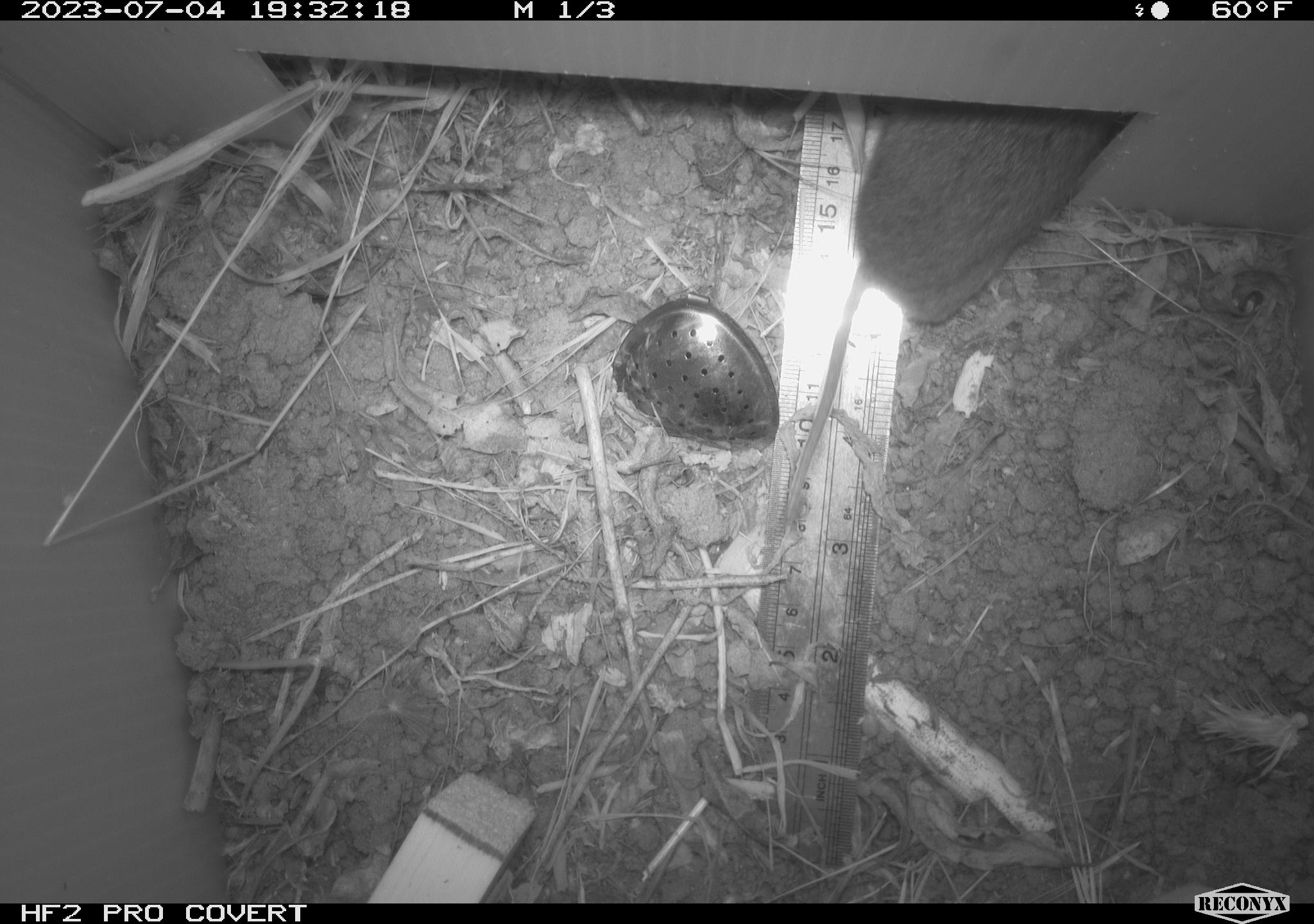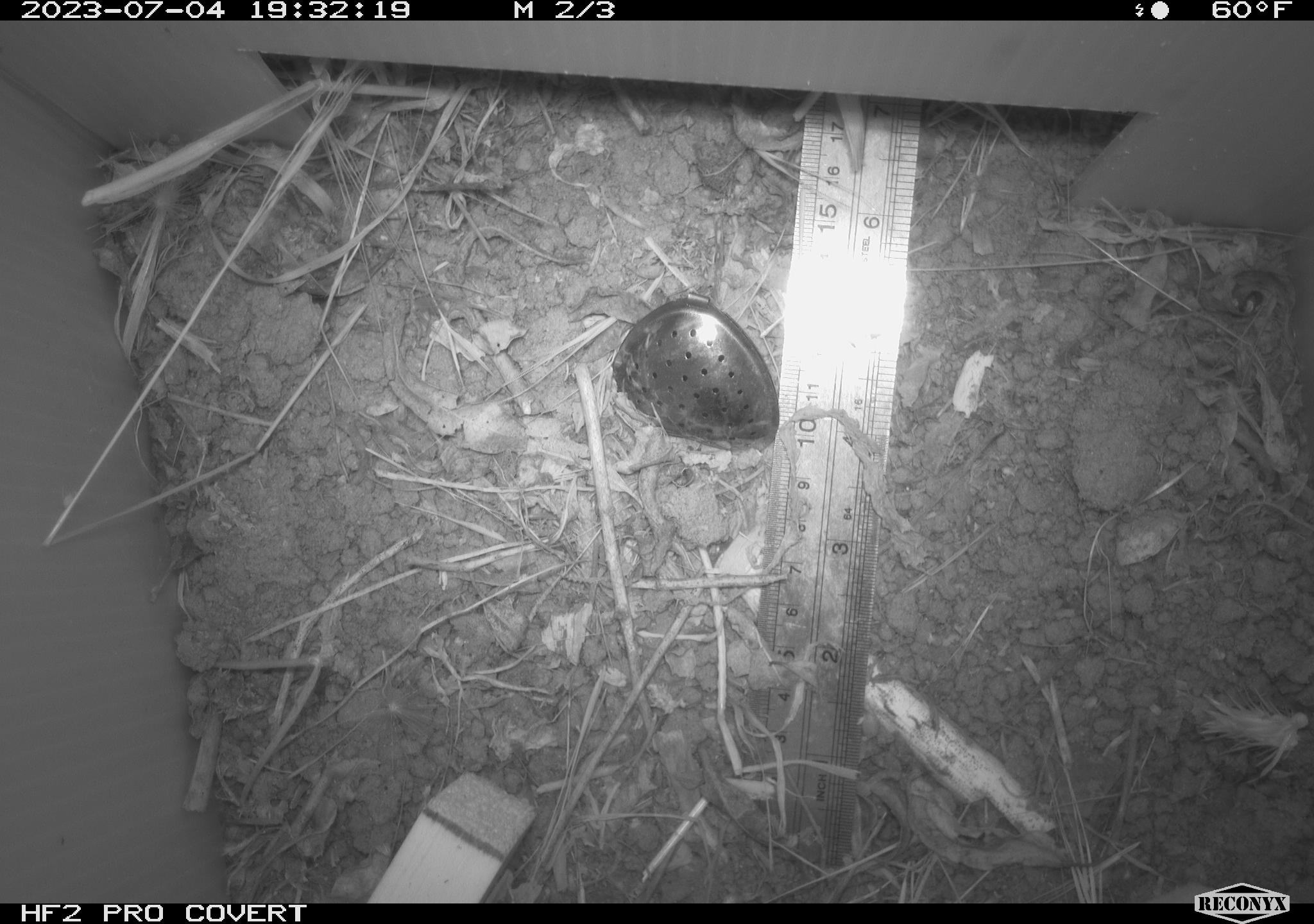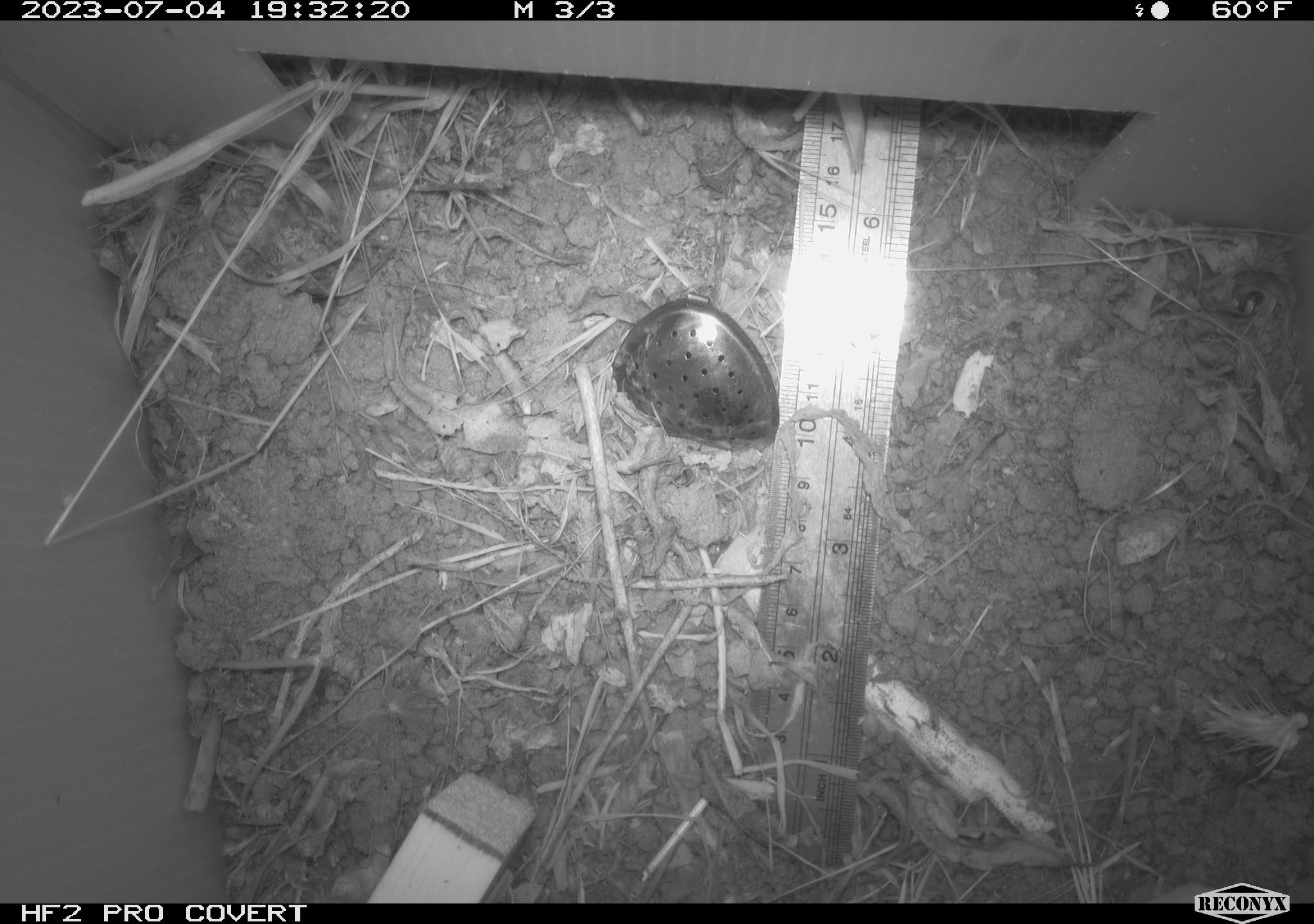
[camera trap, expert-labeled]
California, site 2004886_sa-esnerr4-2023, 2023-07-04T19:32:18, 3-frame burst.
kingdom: Animalia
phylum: Chordata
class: Mammalia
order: Rodentia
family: Cricetidae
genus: Microtus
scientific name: Microtus californicus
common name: california vole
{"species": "california vole (Microtus californicus)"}